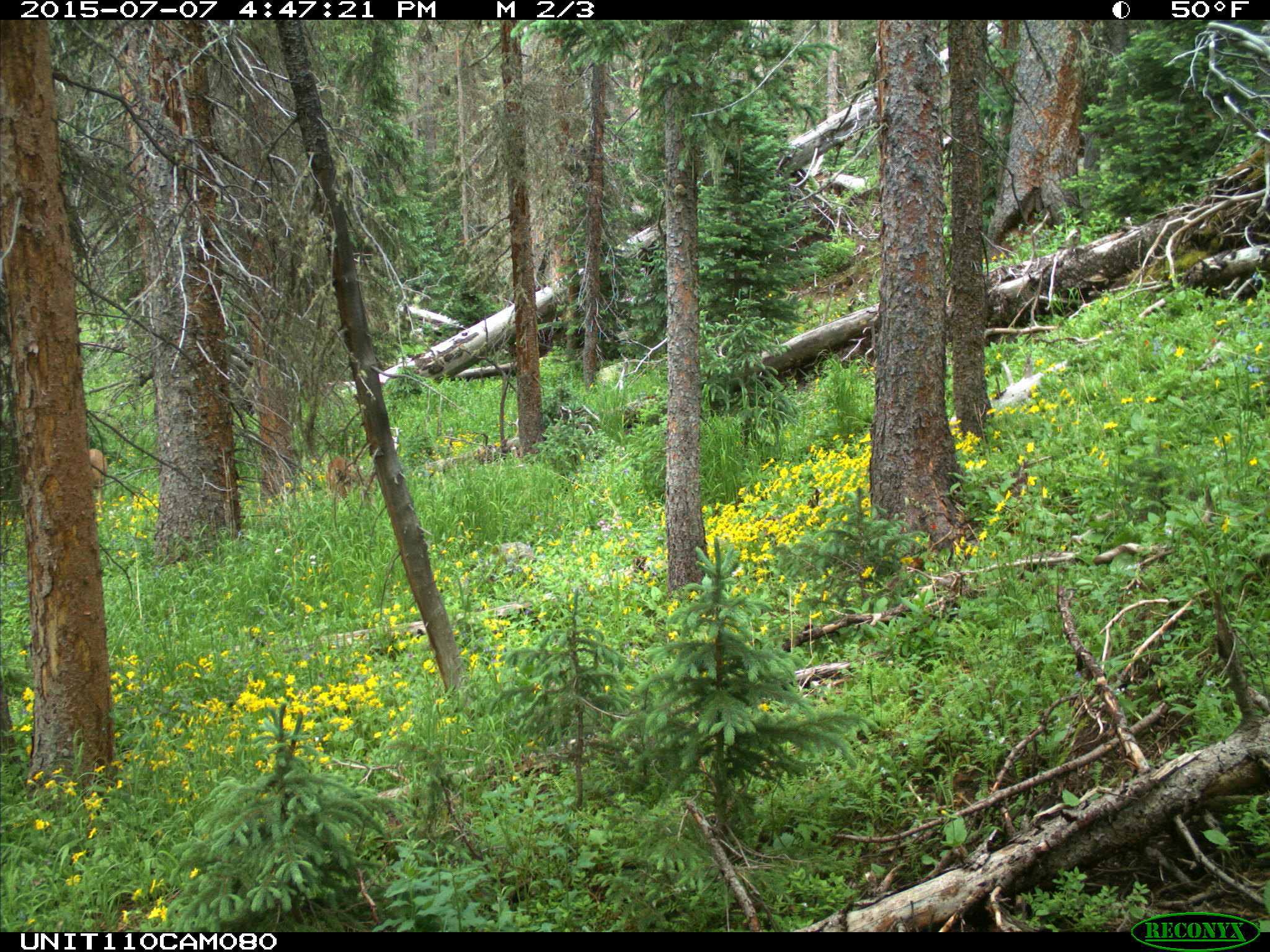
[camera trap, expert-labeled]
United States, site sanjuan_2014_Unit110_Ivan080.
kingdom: Animalia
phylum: Chordata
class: Mammalia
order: Artiodactyla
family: Cervidae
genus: Odocoileus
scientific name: Odocoileus hemionus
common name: mule deer